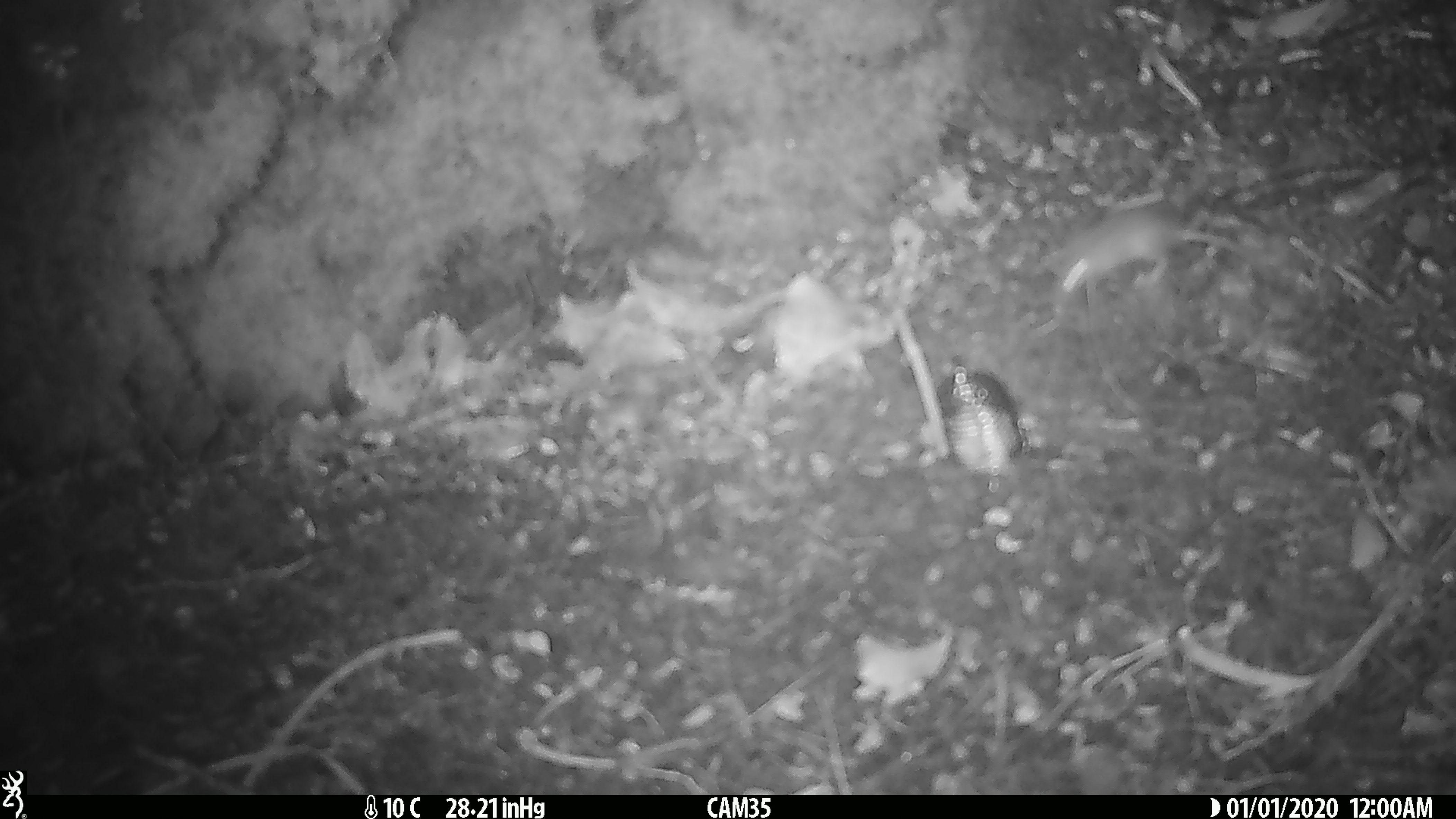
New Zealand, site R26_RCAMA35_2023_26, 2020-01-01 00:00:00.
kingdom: Animalia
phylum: Chordata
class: Mammalia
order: Rodentia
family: Muridae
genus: Mus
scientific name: Mus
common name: mouse